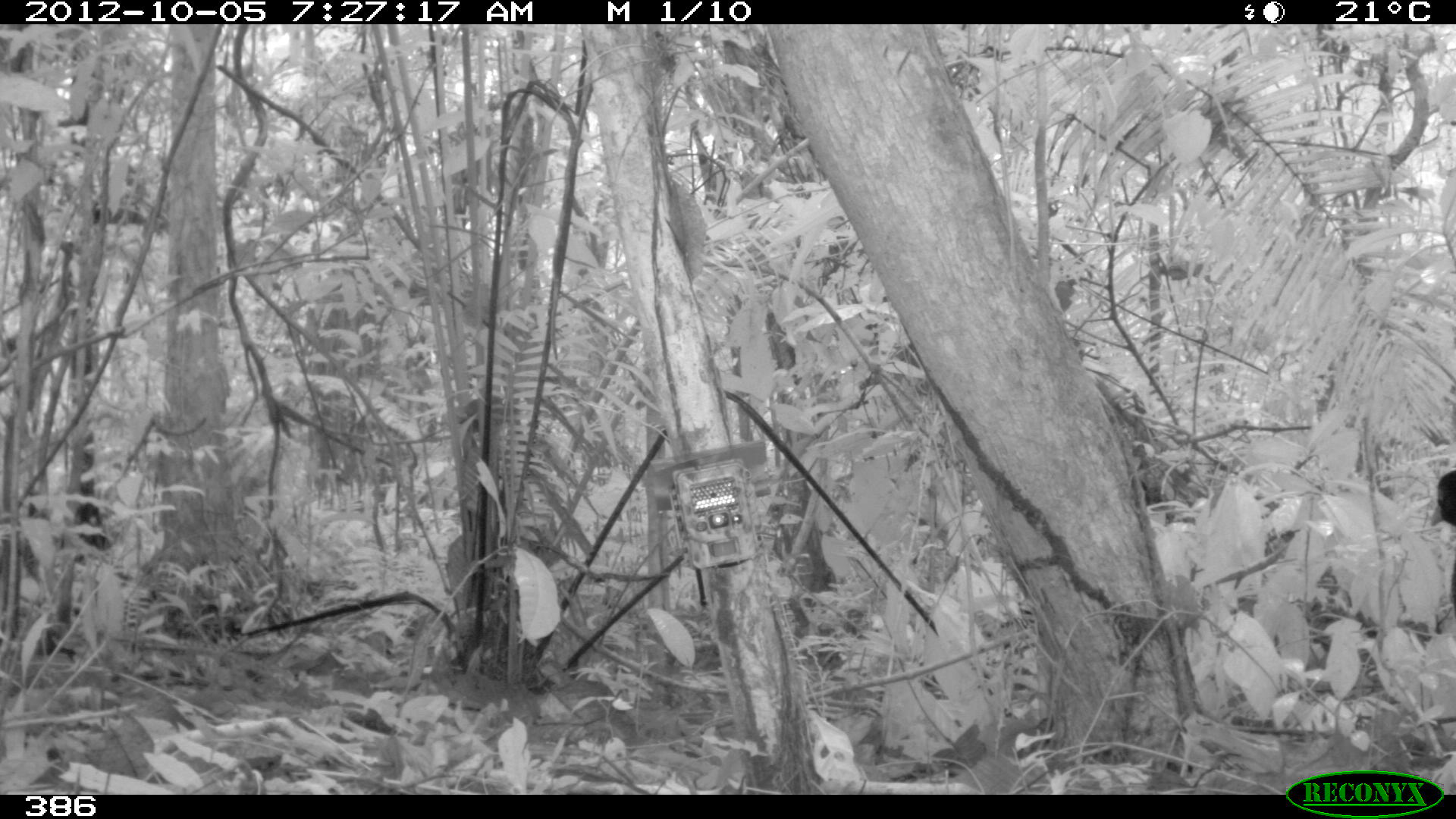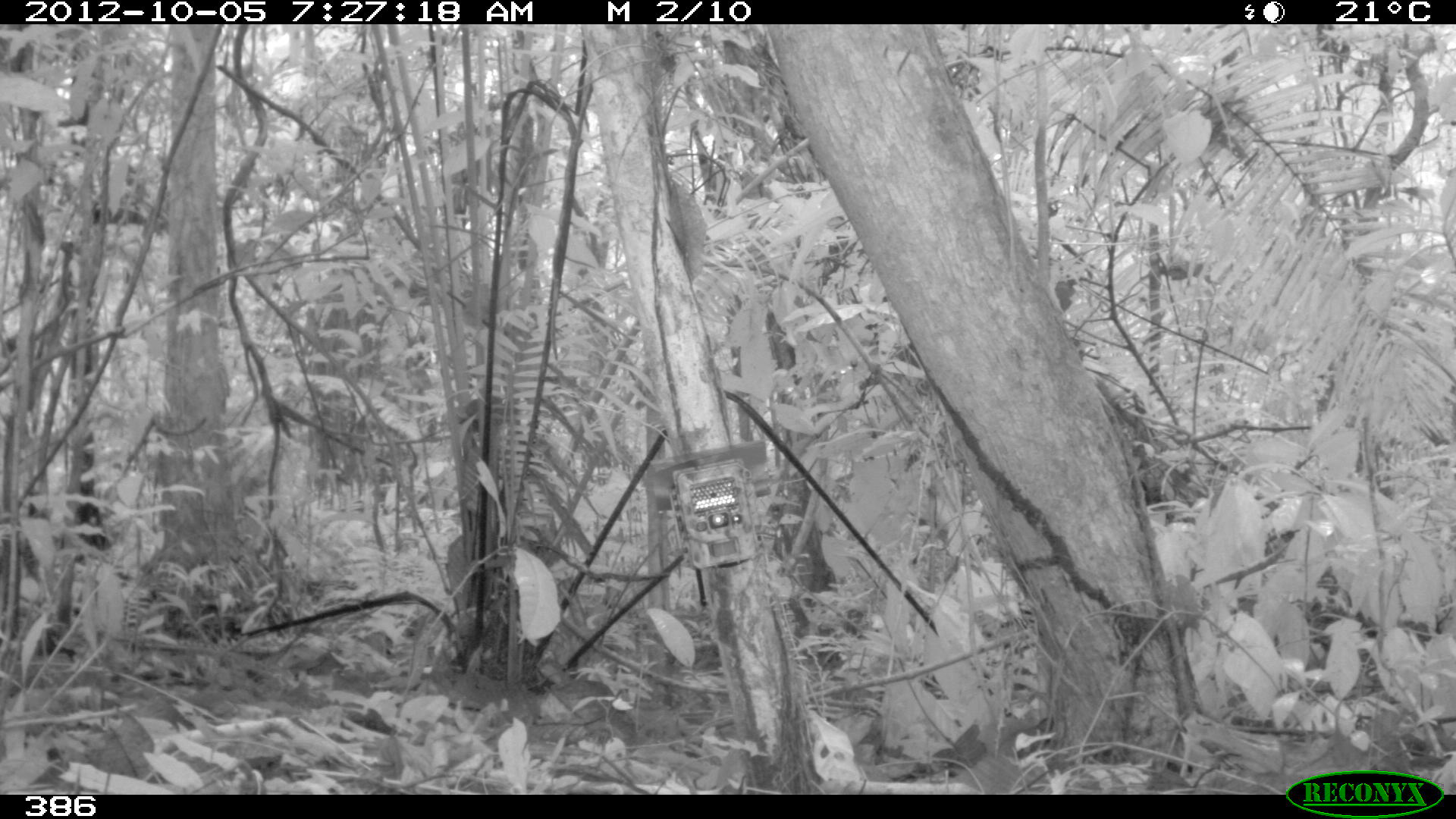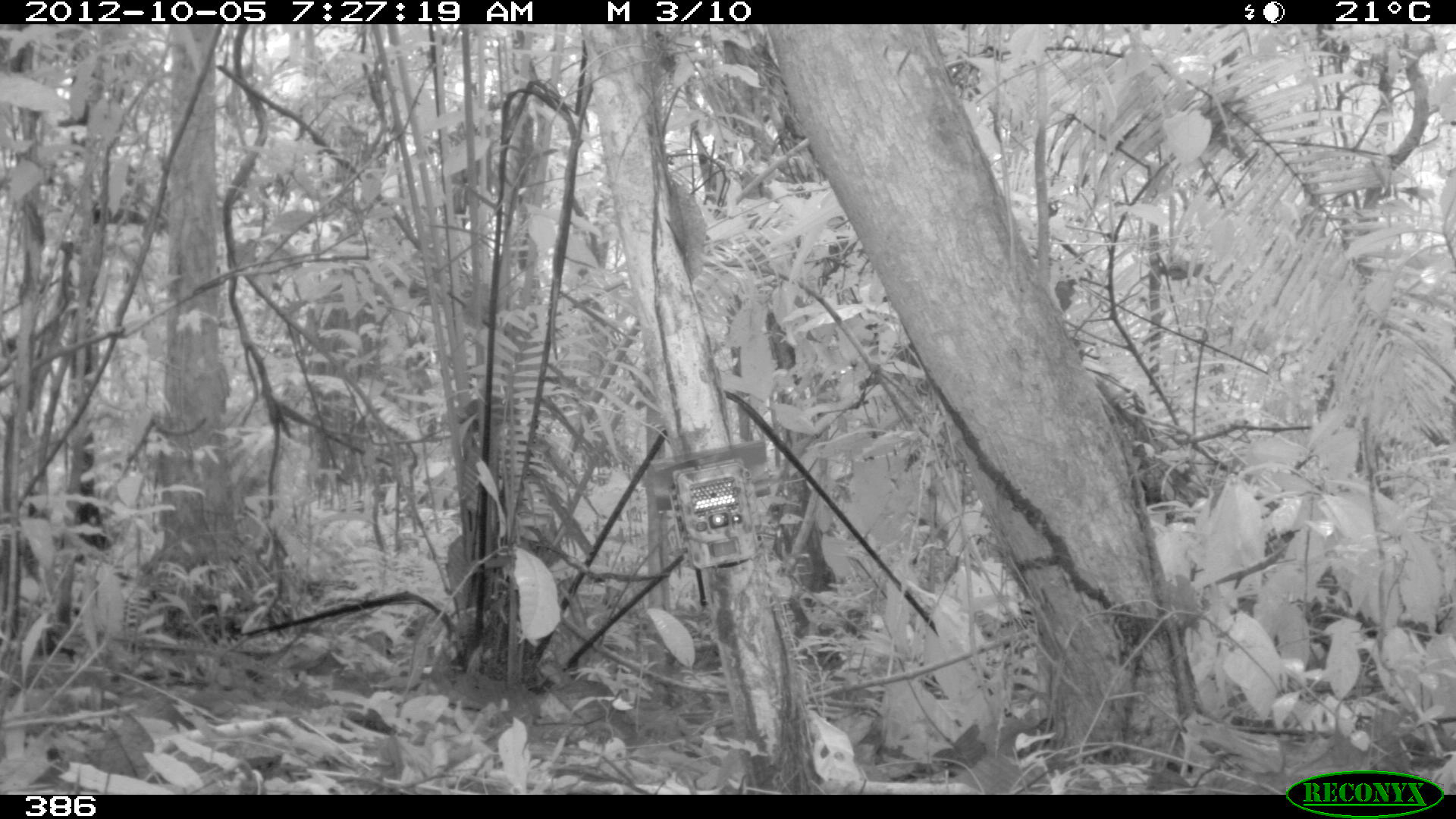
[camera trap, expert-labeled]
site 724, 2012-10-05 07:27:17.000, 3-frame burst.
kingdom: Animalia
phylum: Chordata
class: Aves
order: Gruiformes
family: Psophiidae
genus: Psophia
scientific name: Psophia leucoptera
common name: pale-winged trumpeter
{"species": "Psophia leucoptera (pale-winged trumpeter)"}